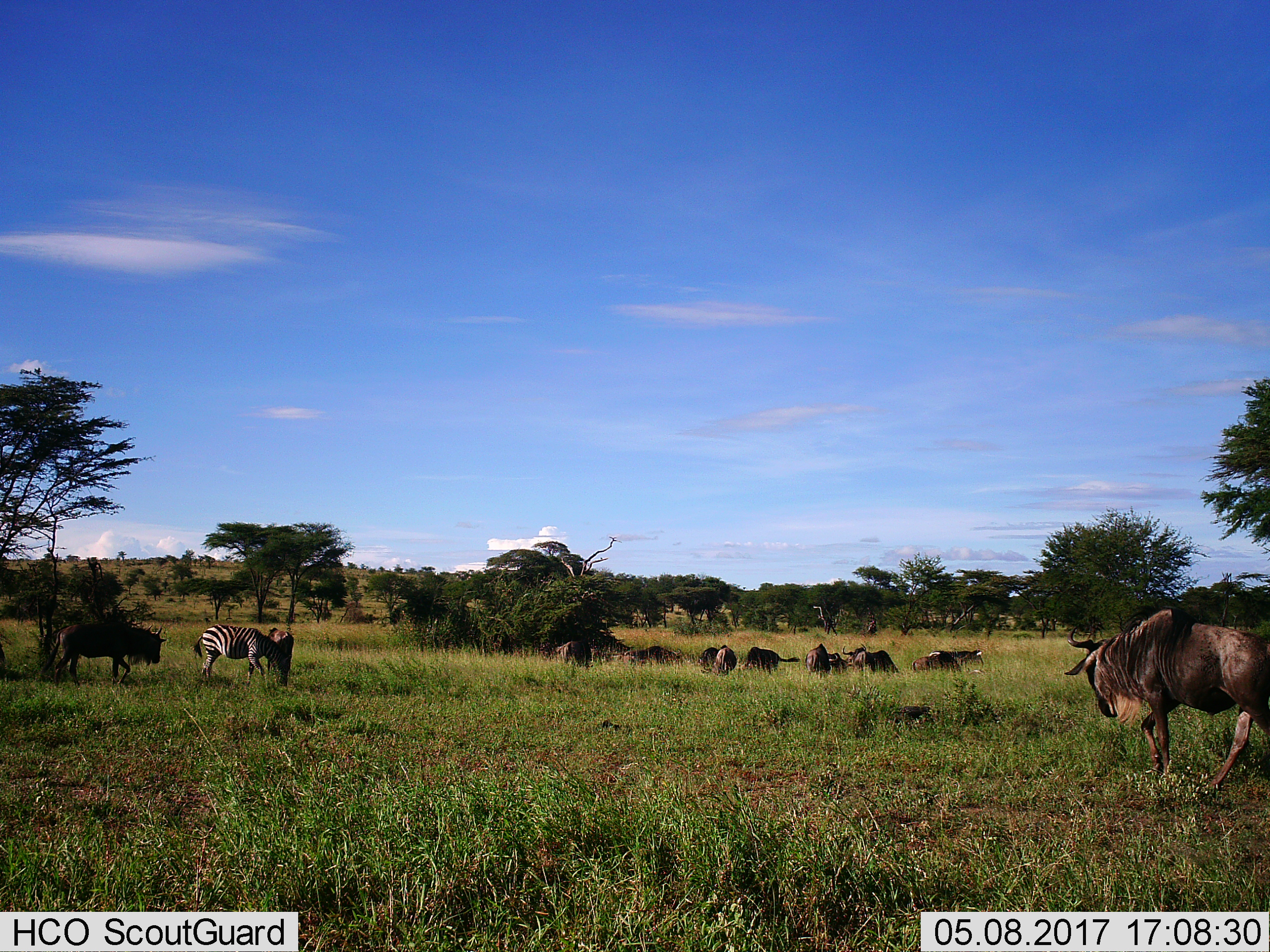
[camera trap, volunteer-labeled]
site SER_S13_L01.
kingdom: Animalia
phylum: Chordata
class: Mammalia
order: Artiodactyla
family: Bovidae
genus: Connochaetes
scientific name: Connochaetes taurinus taurinus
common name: blue wildebeest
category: wildebeestblue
Wildebeestblue (blue wildebeest) (Connochaetes taurinus taurinus), count 11-50. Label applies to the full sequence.